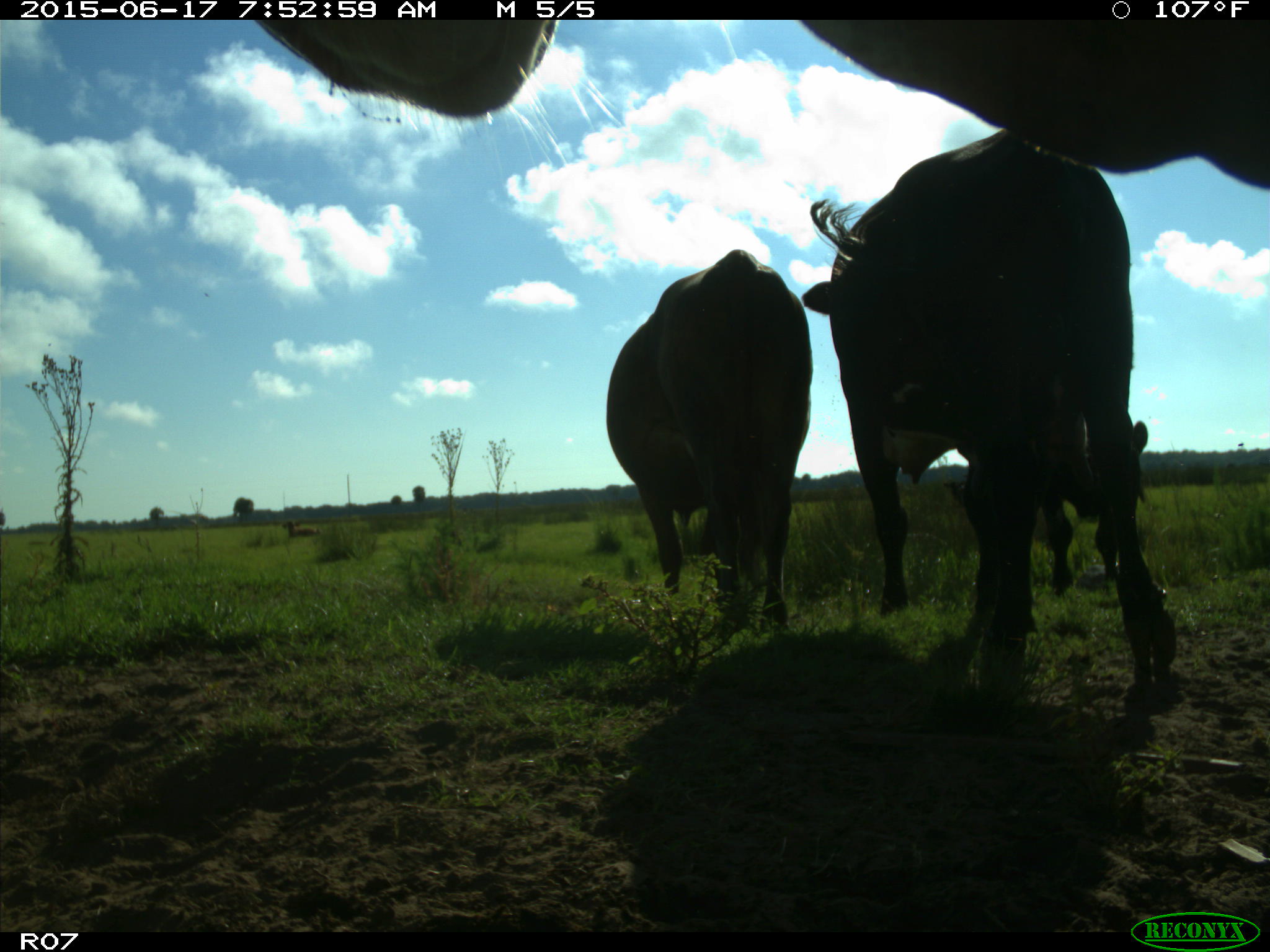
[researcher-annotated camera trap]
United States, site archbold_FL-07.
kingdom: Animalia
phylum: Chordata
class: Mammalia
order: Artiodactyla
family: Bovidae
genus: Bos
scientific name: Bos taurus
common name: domestic cow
Bos taurus (domestic cow).